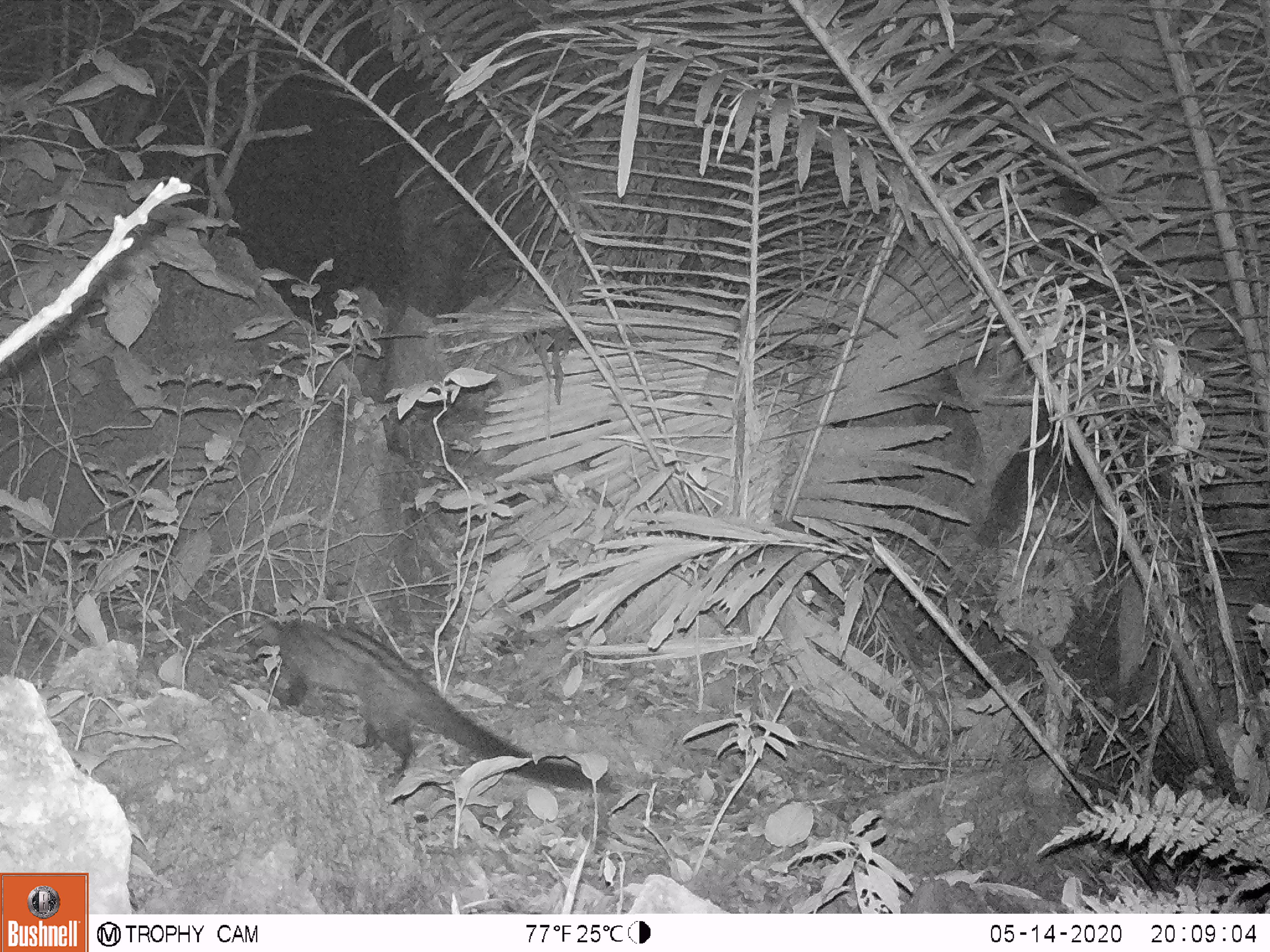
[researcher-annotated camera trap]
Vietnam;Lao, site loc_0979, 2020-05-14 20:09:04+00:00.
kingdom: Animalia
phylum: Chordata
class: Mammalia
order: Carnivora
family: Viverridae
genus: Paradoxurus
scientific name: Paradoxurus hermaphroditus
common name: common palm civet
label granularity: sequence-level